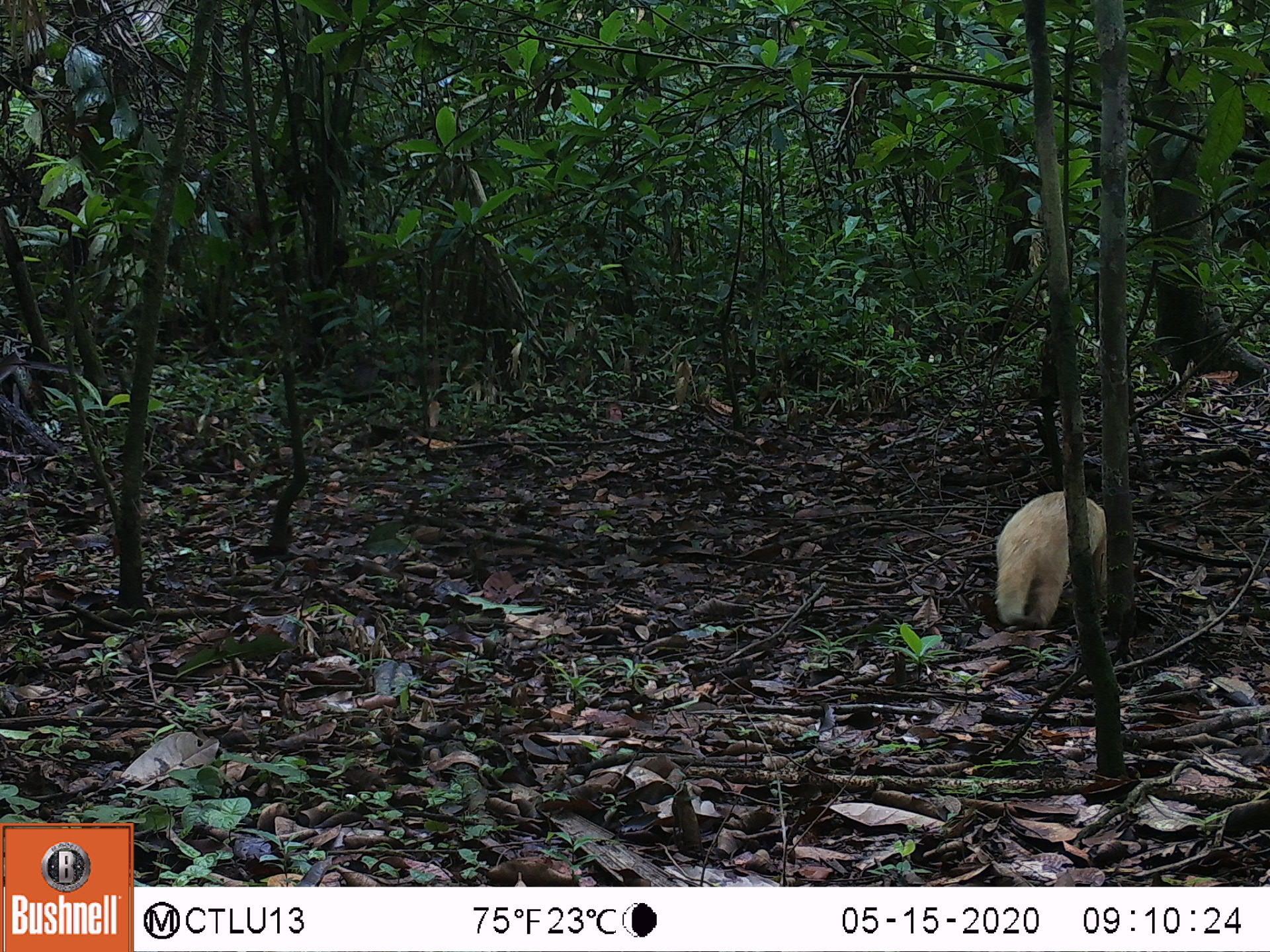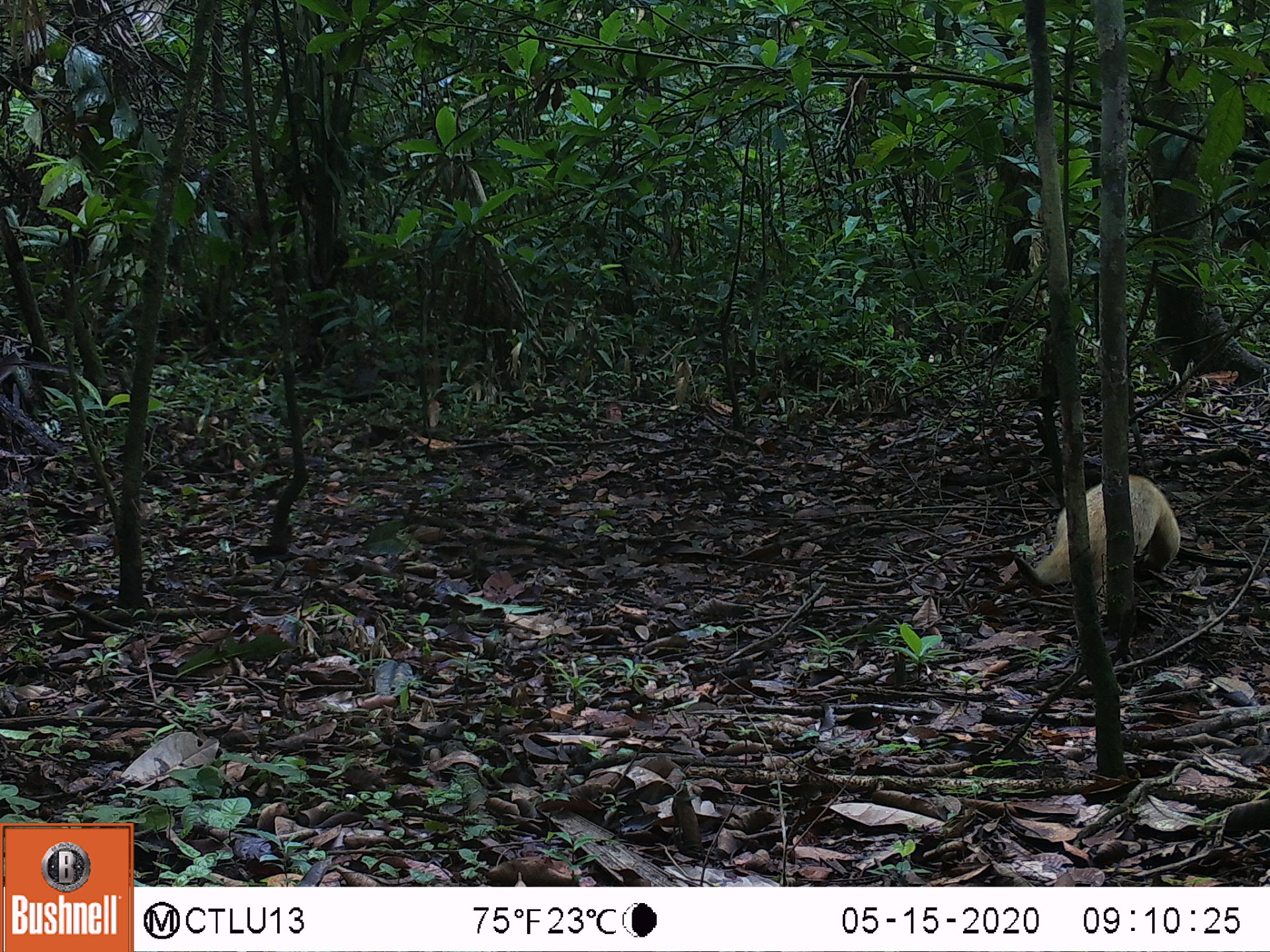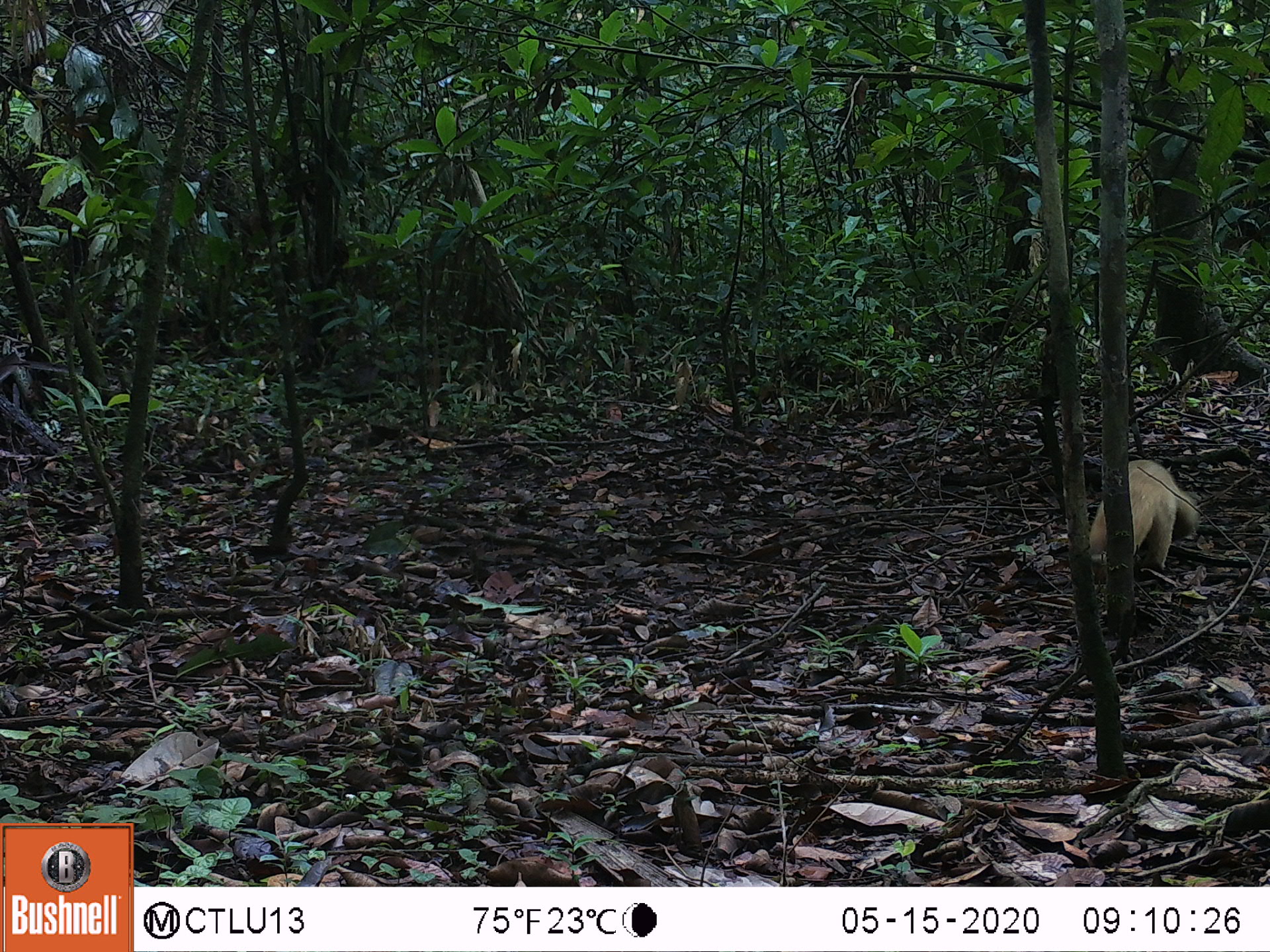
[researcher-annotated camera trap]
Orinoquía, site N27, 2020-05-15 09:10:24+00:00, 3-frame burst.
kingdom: Animalia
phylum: Chordata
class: Mammalia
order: Pilosa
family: Myrmecophagidae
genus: Tamandua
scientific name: Tamandua tetradactyla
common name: southern tamandua